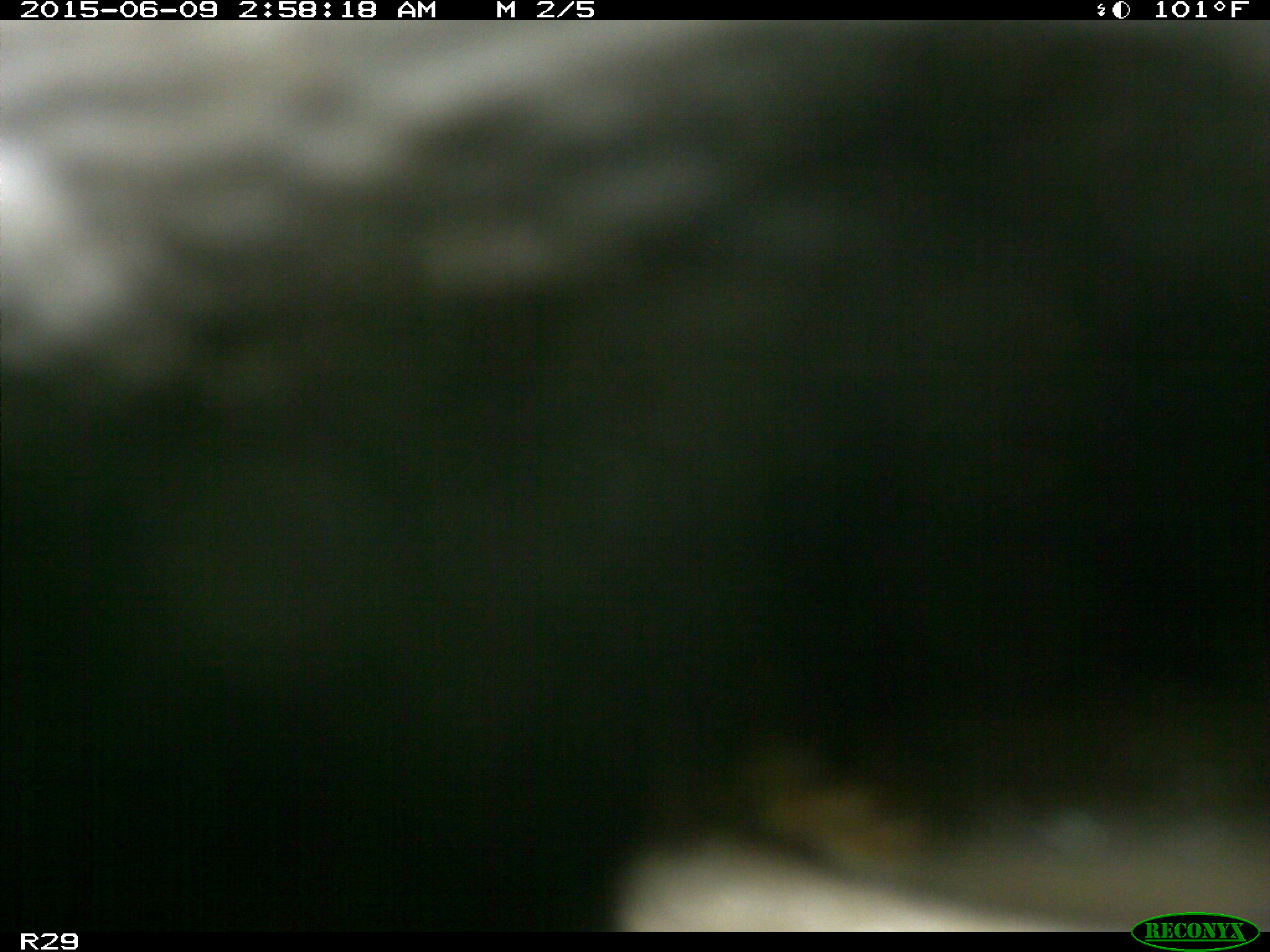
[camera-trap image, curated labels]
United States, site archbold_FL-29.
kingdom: Animalia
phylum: Chordata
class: Mammalia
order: Artiodactyla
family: Bovidae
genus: Bos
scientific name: Bos taurus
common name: domestic cow